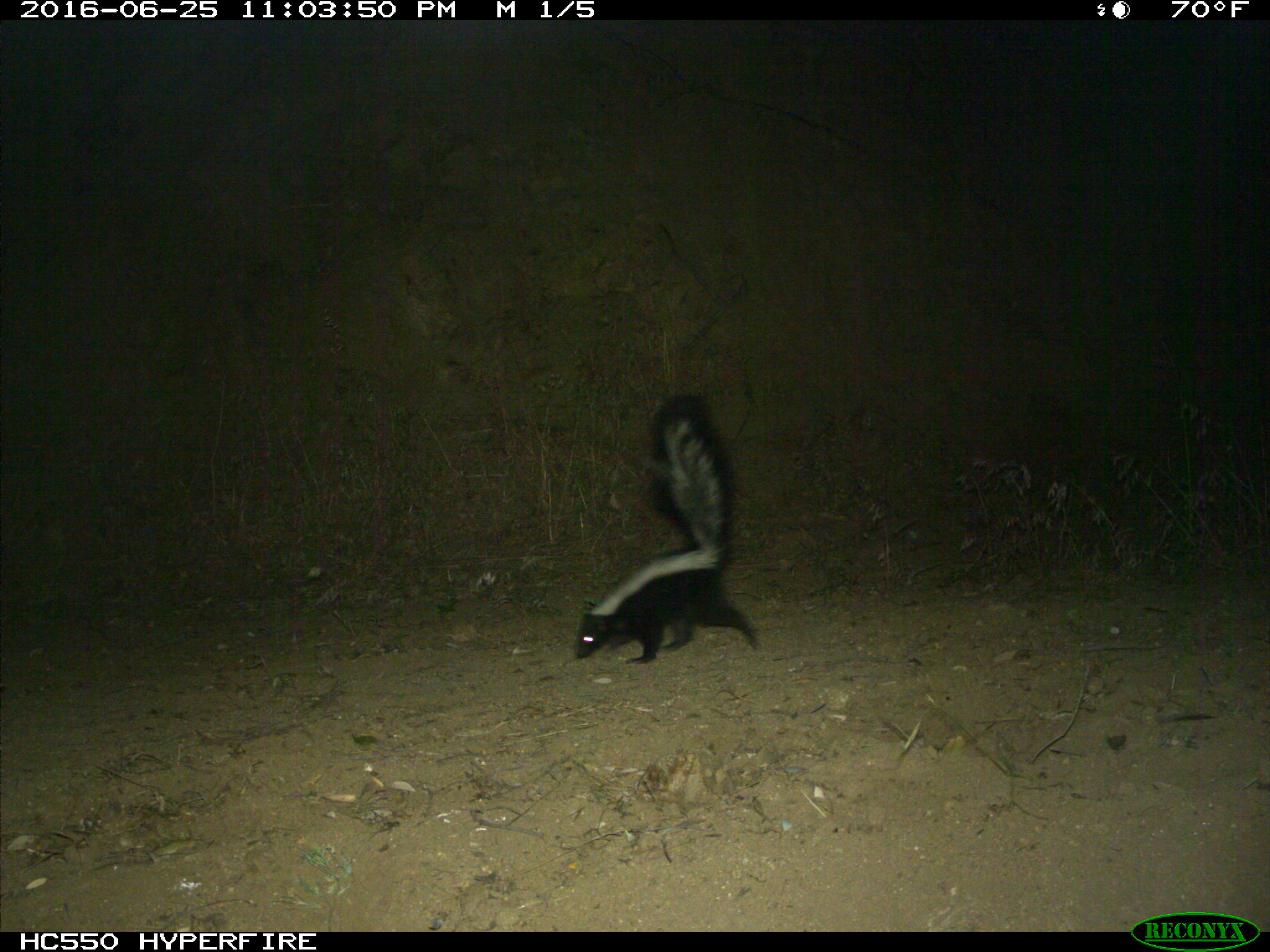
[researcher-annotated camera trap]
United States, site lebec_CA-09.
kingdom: Animalia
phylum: Chordata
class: Mammalia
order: Carnivora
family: Mephitidae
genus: Mephitis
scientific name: Mephitis mephitis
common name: striped skunk